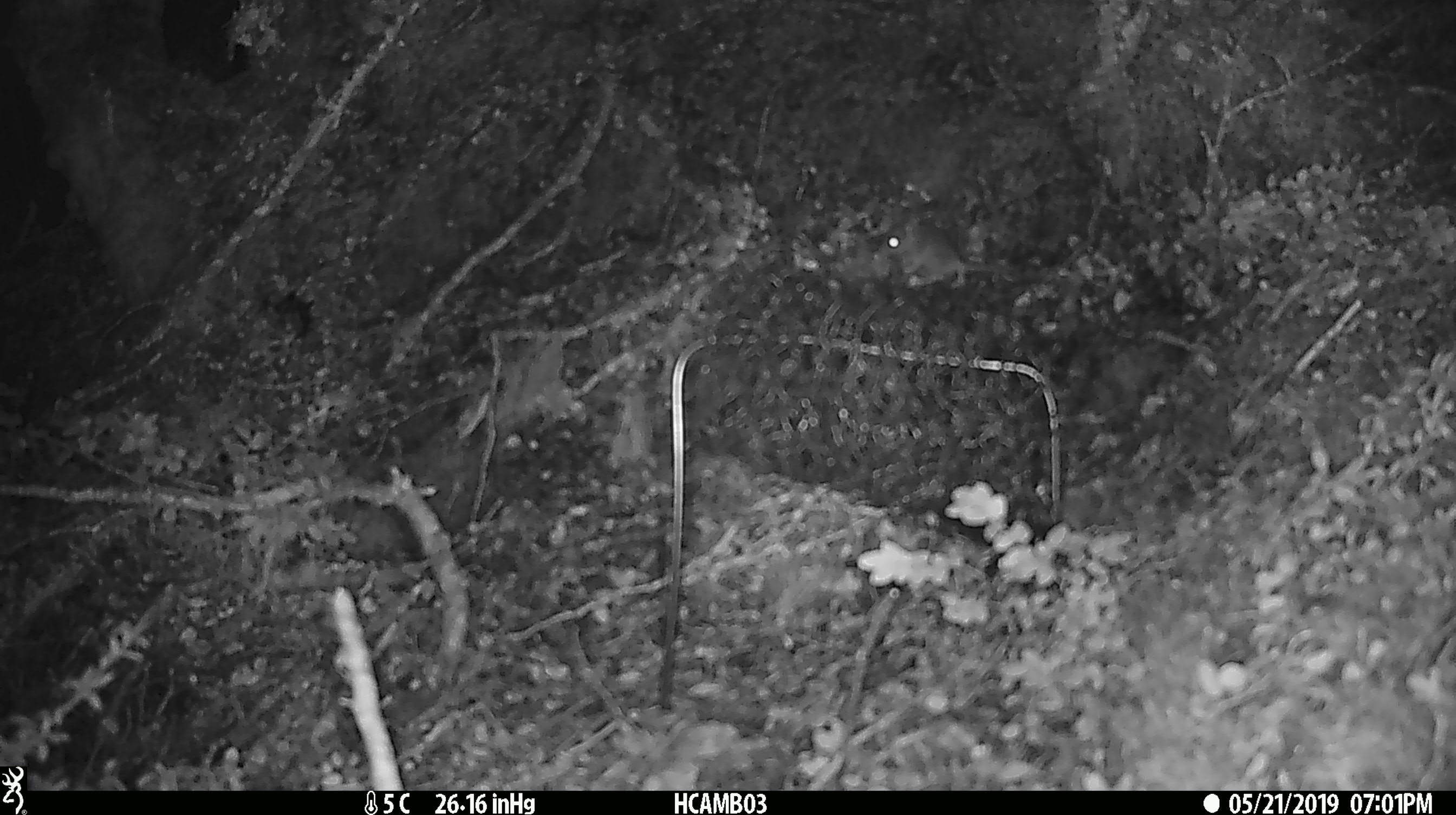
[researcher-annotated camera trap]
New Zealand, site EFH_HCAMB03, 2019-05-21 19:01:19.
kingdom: Animalia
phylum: Chordata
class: Mammalia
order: Rodentia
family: Muridae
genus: Mus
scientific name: Mus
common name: mouse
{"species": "mouse (Mus)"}